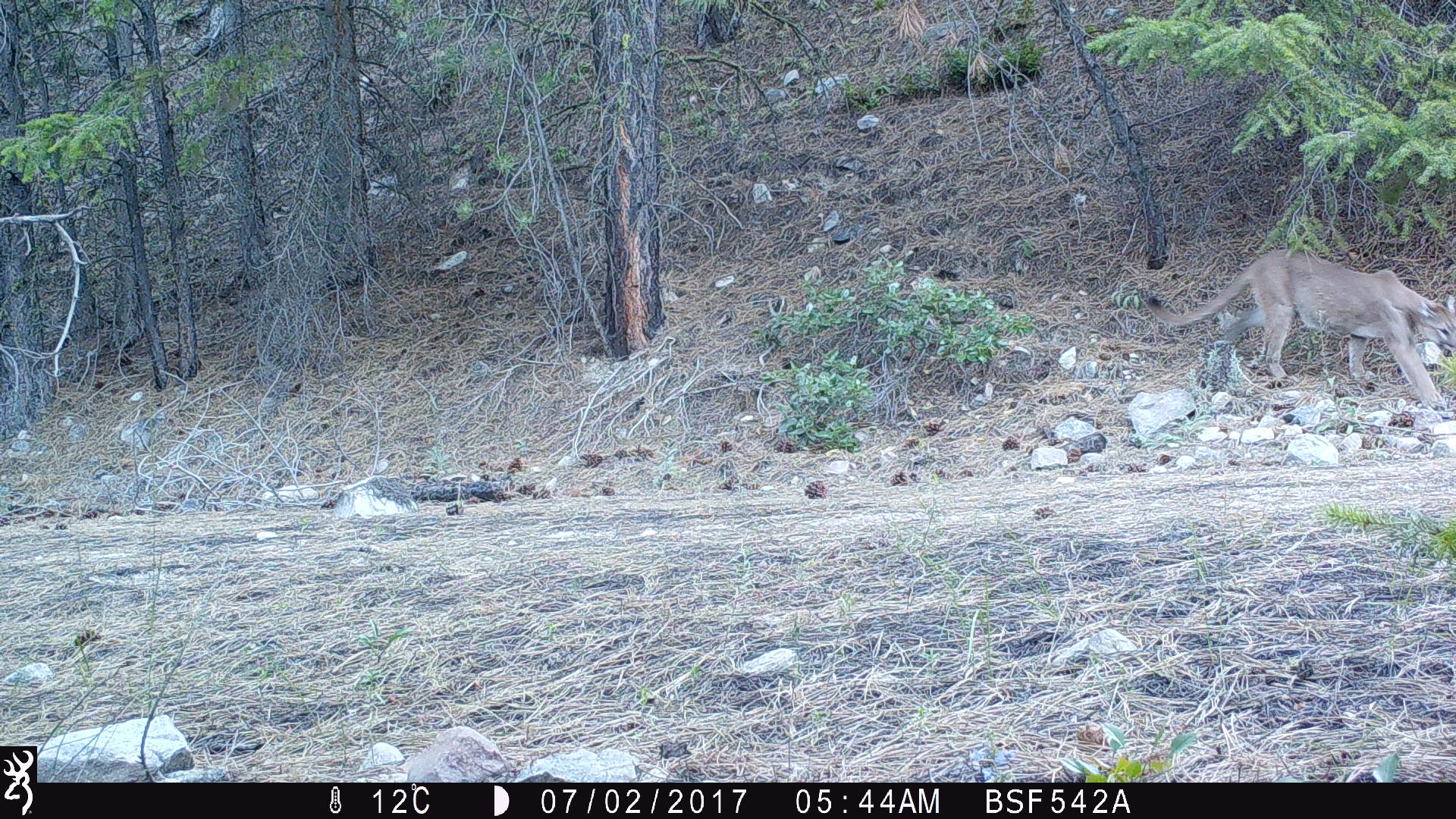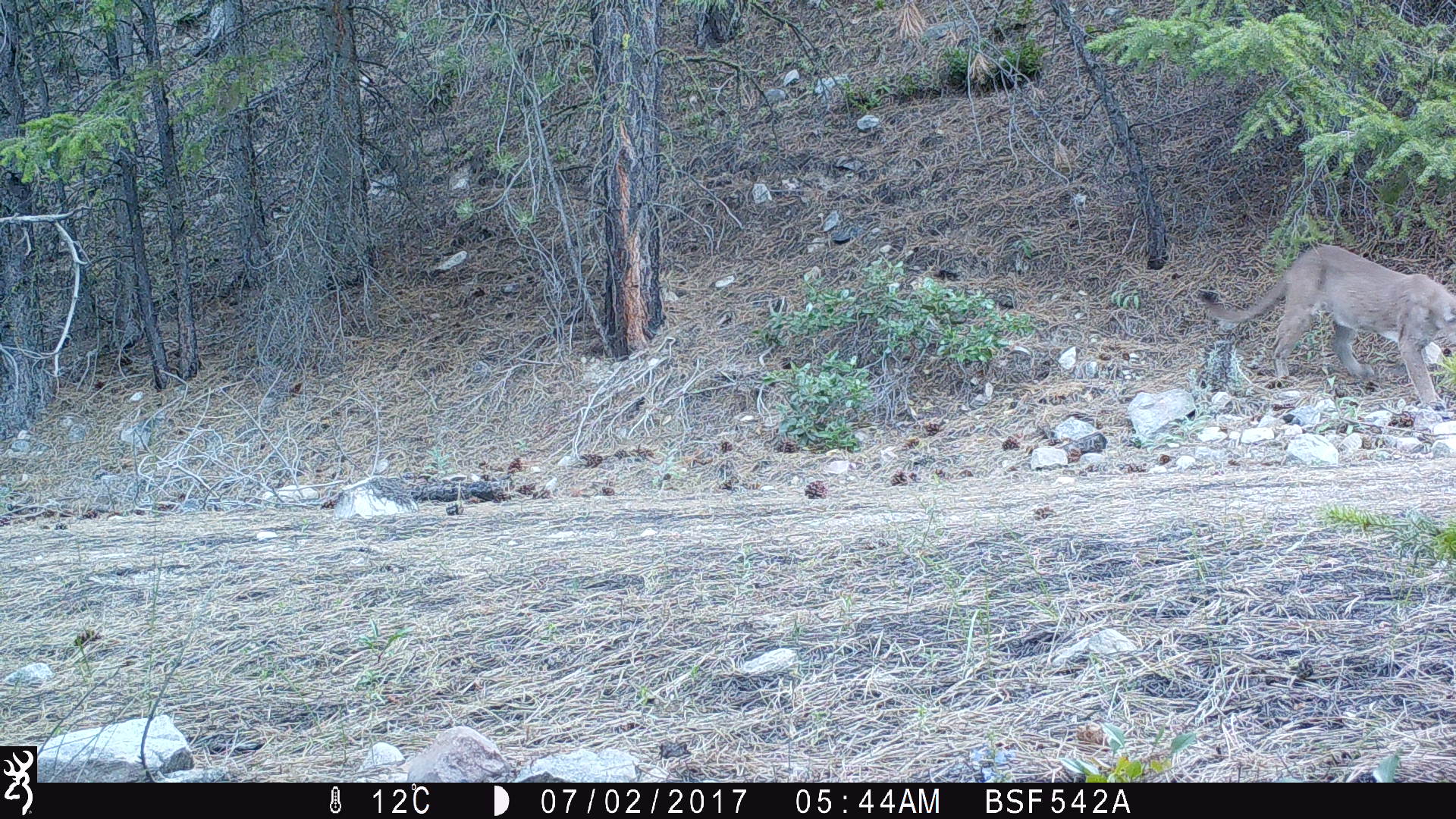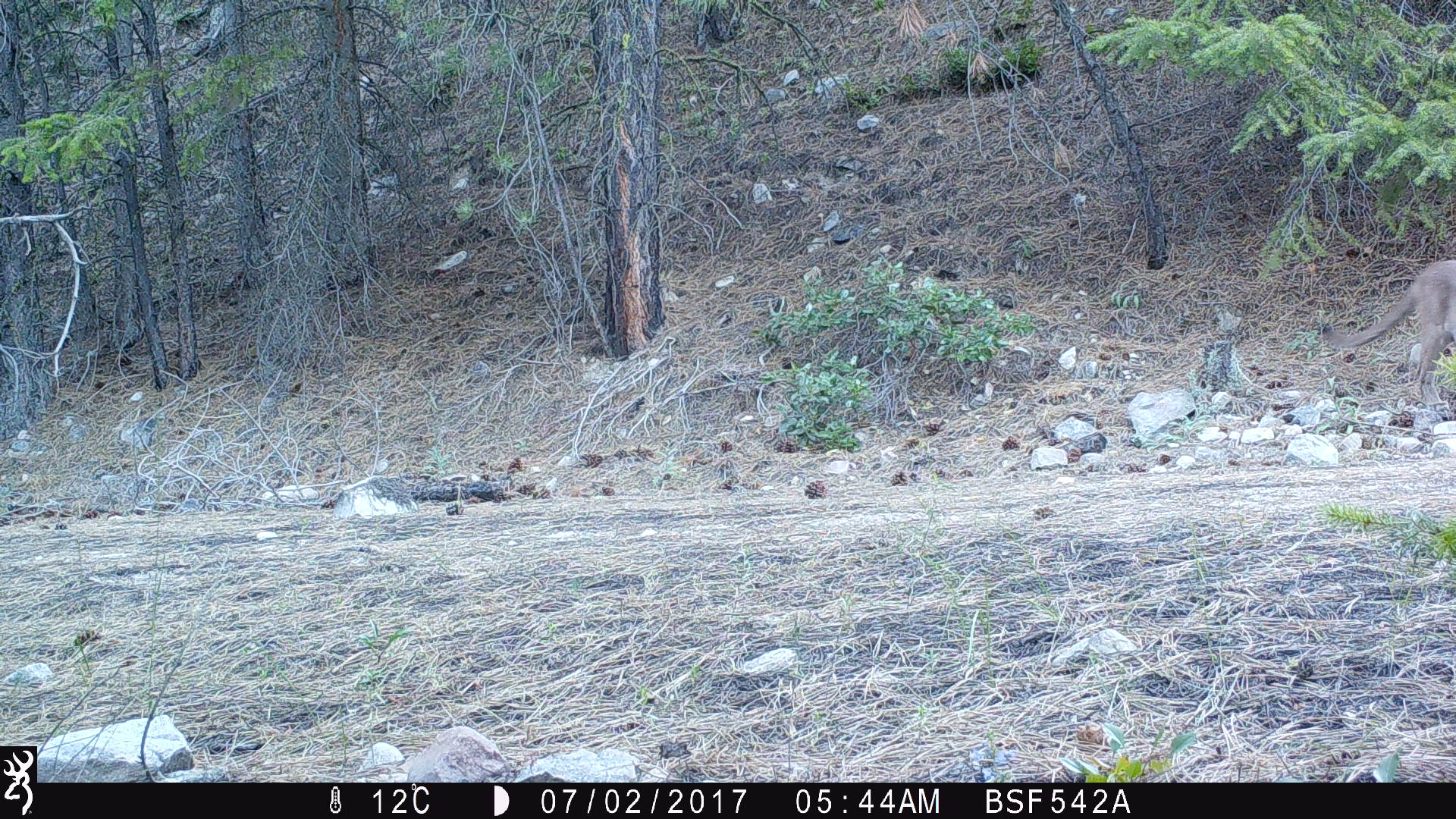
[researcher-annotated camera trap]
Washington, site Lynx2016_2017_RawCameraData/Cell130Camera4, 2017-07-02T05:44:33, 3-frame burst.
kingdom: Animalia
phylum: Chordata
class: Mammalia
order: Carnivora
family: Felidae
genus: Puma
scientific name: Puma concolor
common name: mountain lion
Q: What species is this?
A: Puma concolor (mountain lion).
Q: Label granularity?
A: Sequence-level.